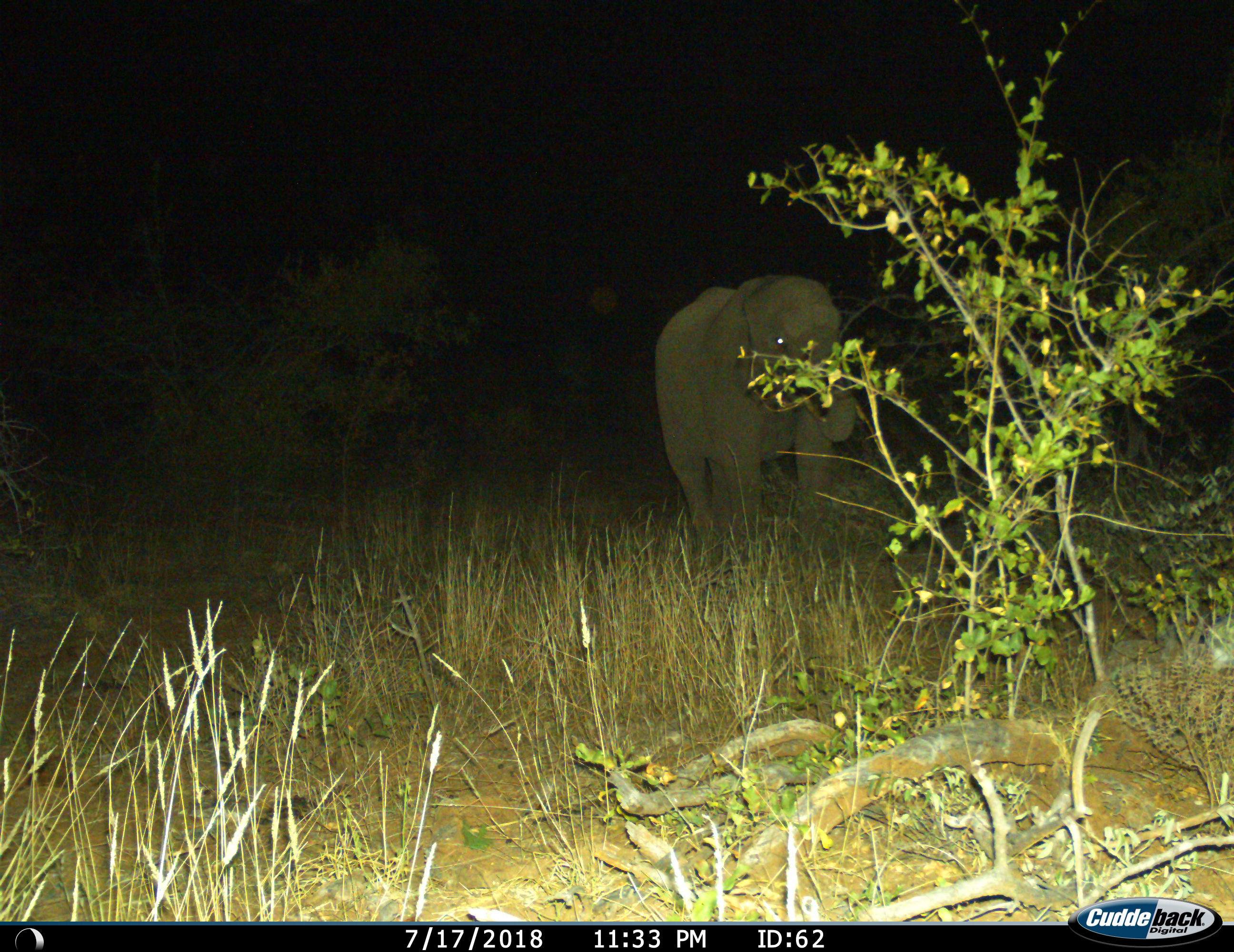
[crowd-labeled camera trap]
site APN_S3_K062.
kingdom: Animalia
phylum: Chordata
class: Mammalia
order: Proboscidea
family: Elephantidae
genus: Loxodonta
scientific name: Loxodonta africana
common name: african bush elephant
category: elephant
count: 1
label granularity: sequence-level